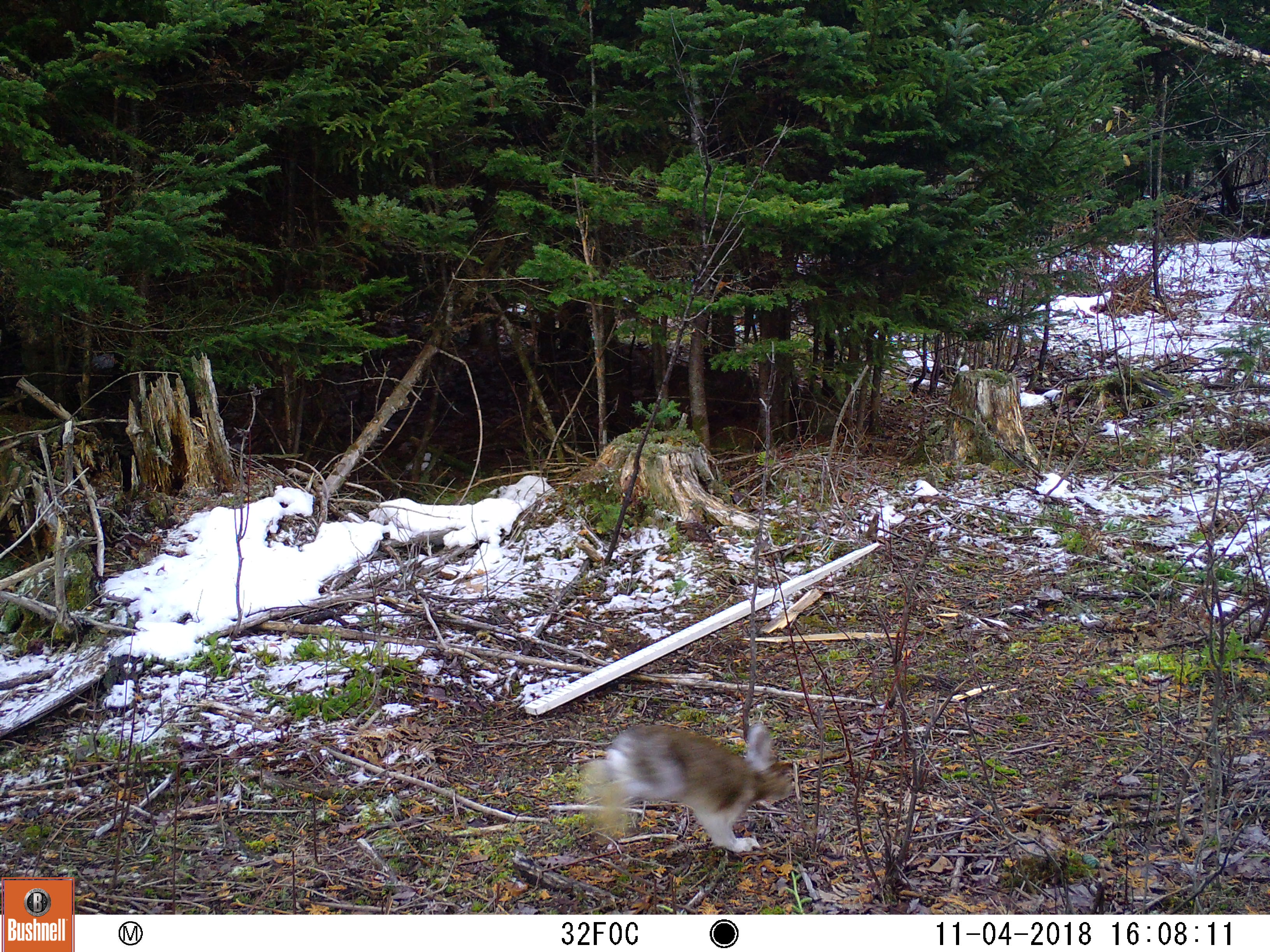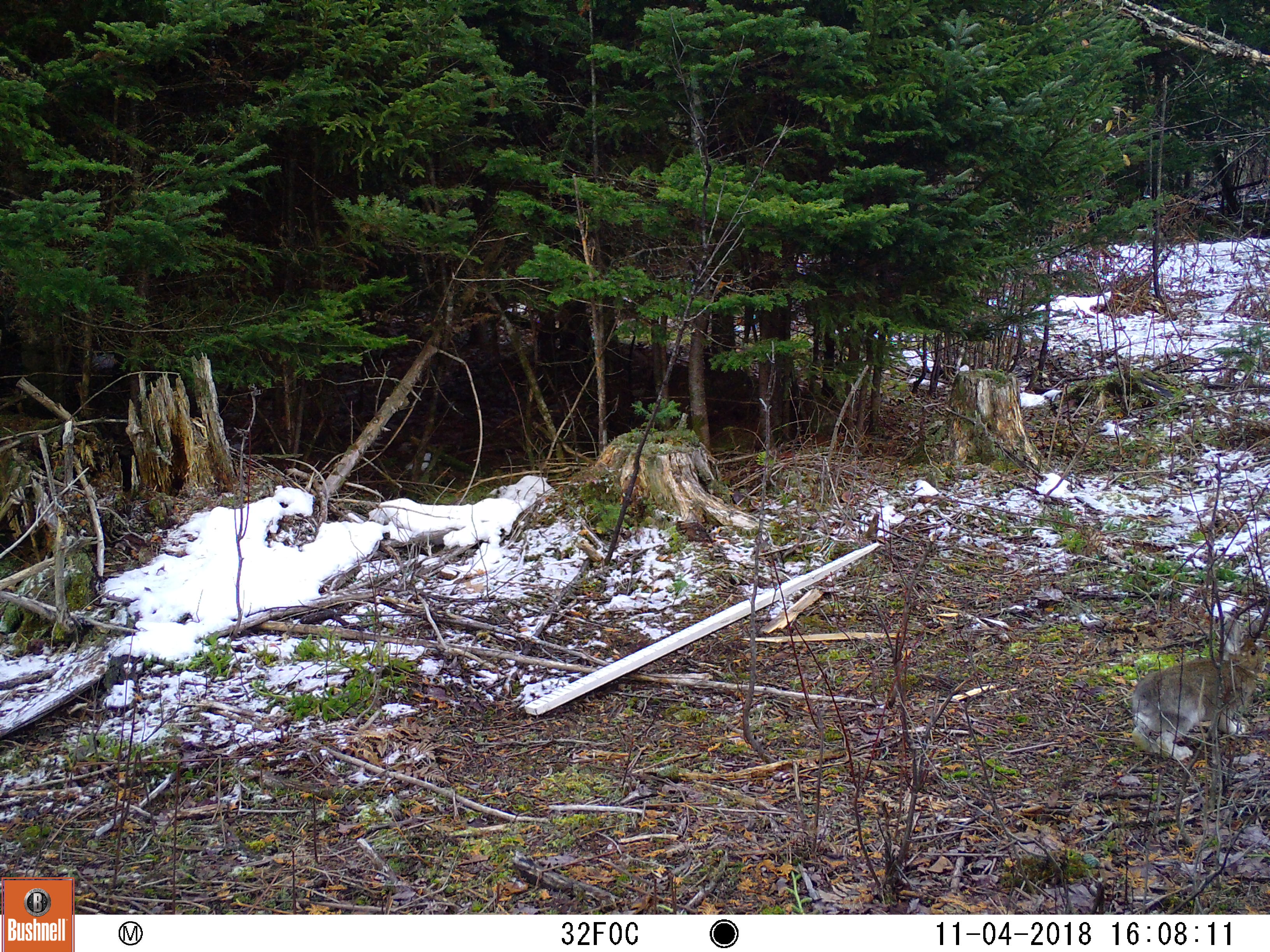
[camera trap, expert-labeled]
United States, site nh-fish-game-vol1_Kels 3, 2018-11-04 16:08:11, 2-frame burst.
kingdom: Animalia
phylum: Chordata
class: Mammalia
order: Lagomorpha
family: Leporidae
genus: Lepus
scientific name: Lepus americanus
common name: snowshoe hare